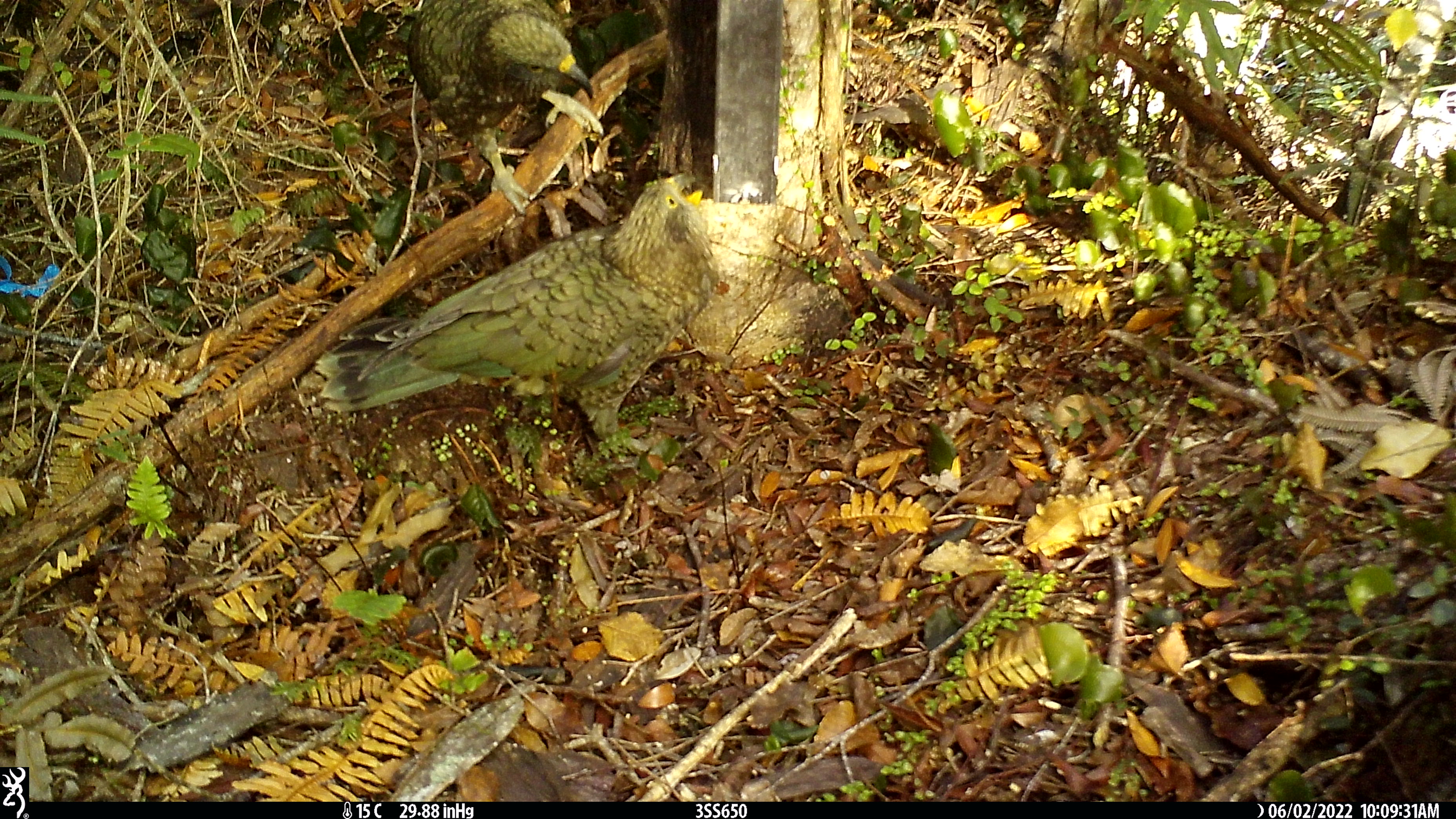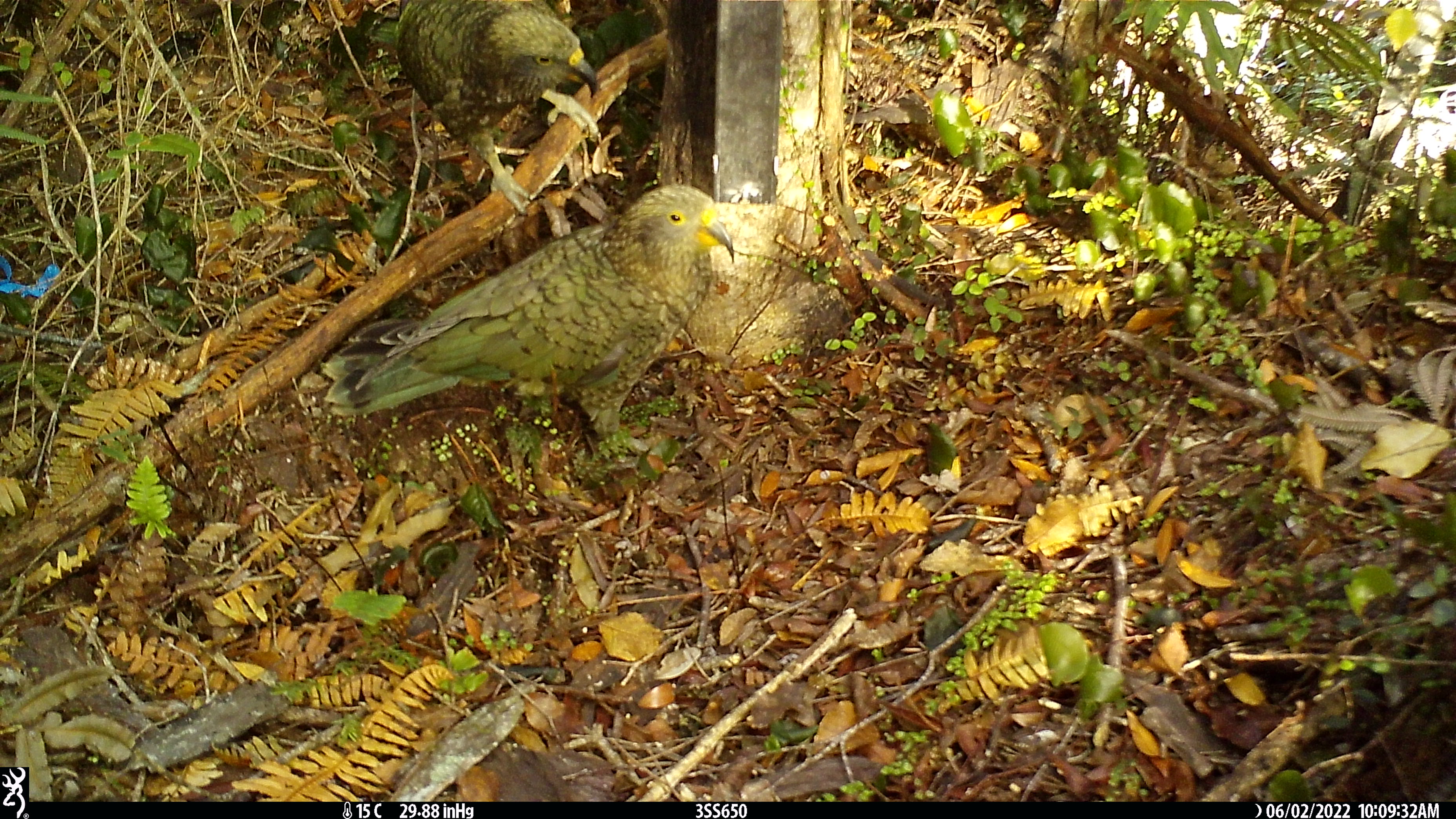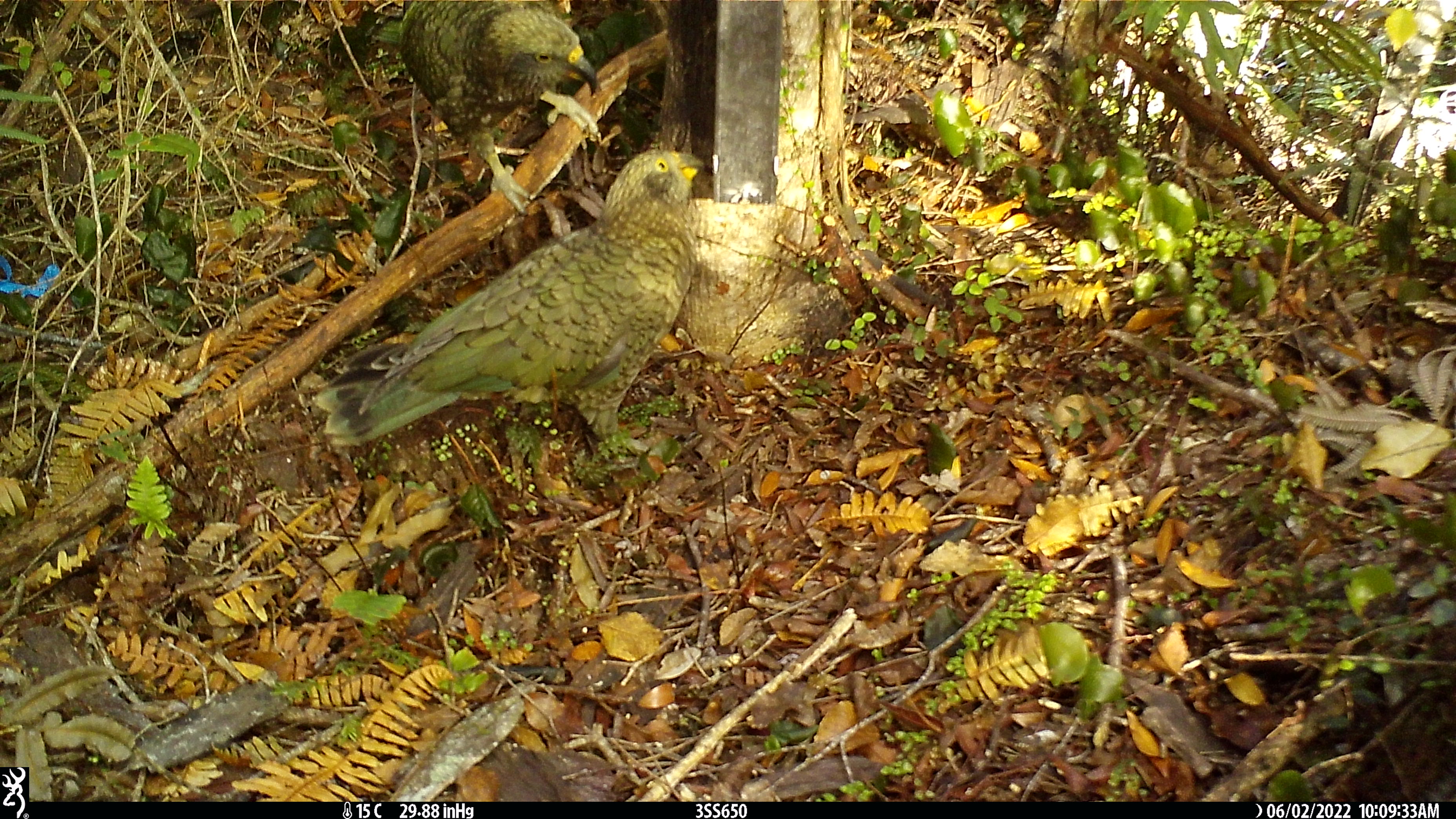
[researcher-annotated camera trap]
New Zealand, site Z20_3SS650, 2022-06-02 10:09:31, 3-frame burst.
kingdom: Animalia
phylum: Chordata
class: Aves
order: Psittaciformes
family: Strigopidae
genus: Nestor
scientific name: Nestor notabilis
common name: kea